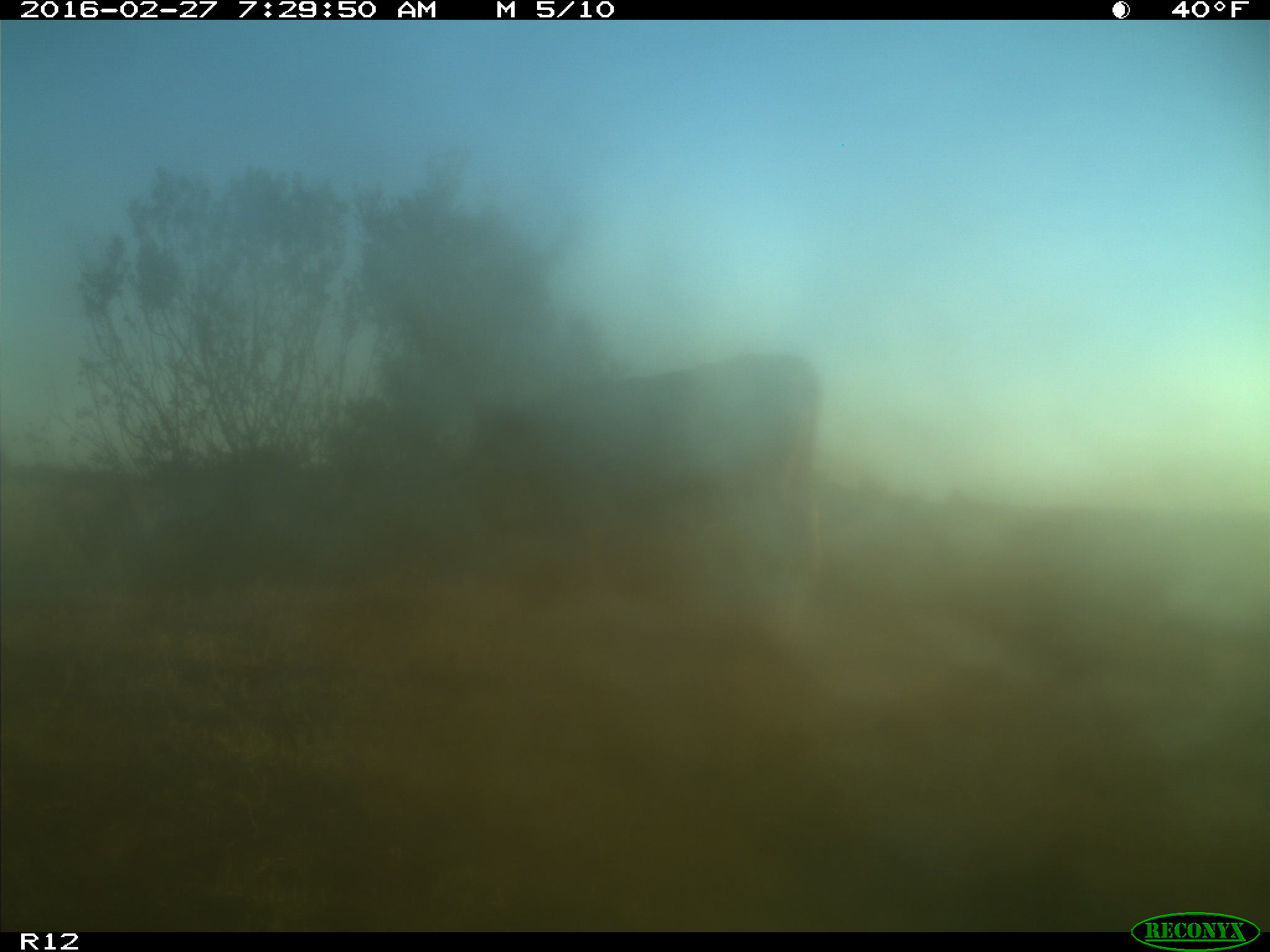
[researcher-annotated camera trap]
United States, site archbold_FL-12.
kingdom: Animalia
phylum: Chordata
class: Mammalia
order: Artiodactyla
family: Bovidae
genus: Bos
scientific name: Bos taurus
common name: domestic cow